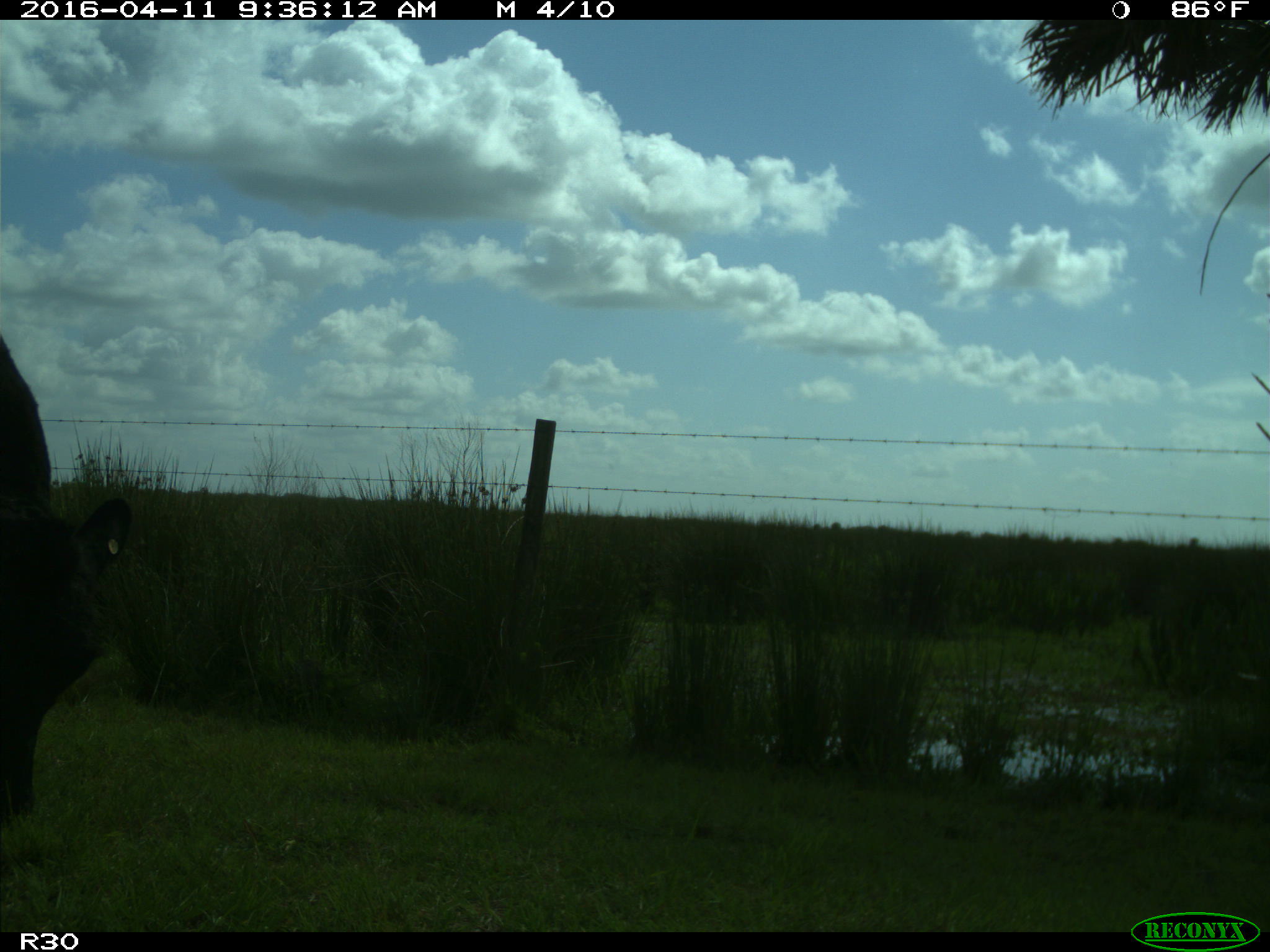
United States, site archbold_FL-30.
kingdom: Animalia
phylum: Chordata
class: Mammalia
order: Artiodactyla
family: Bovidae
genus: Bos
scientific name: Bos taurus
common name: domestic cow